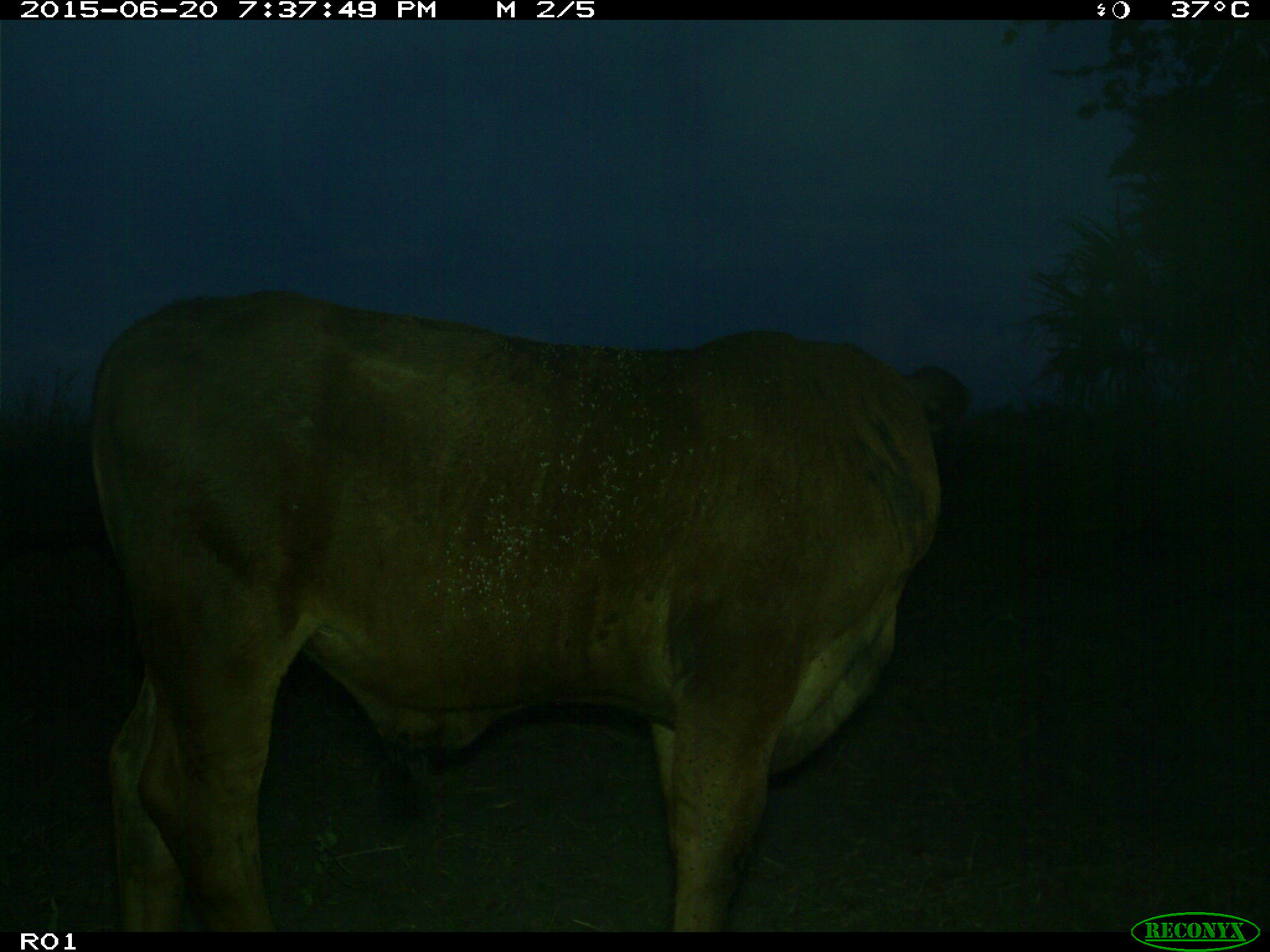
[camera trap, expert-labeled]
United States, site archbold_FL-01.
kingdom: Animalia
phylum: Chordata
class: Mammalia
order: Artiodactyla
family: Bovidae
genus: Bos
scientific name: Bos taurus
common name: domestic cow